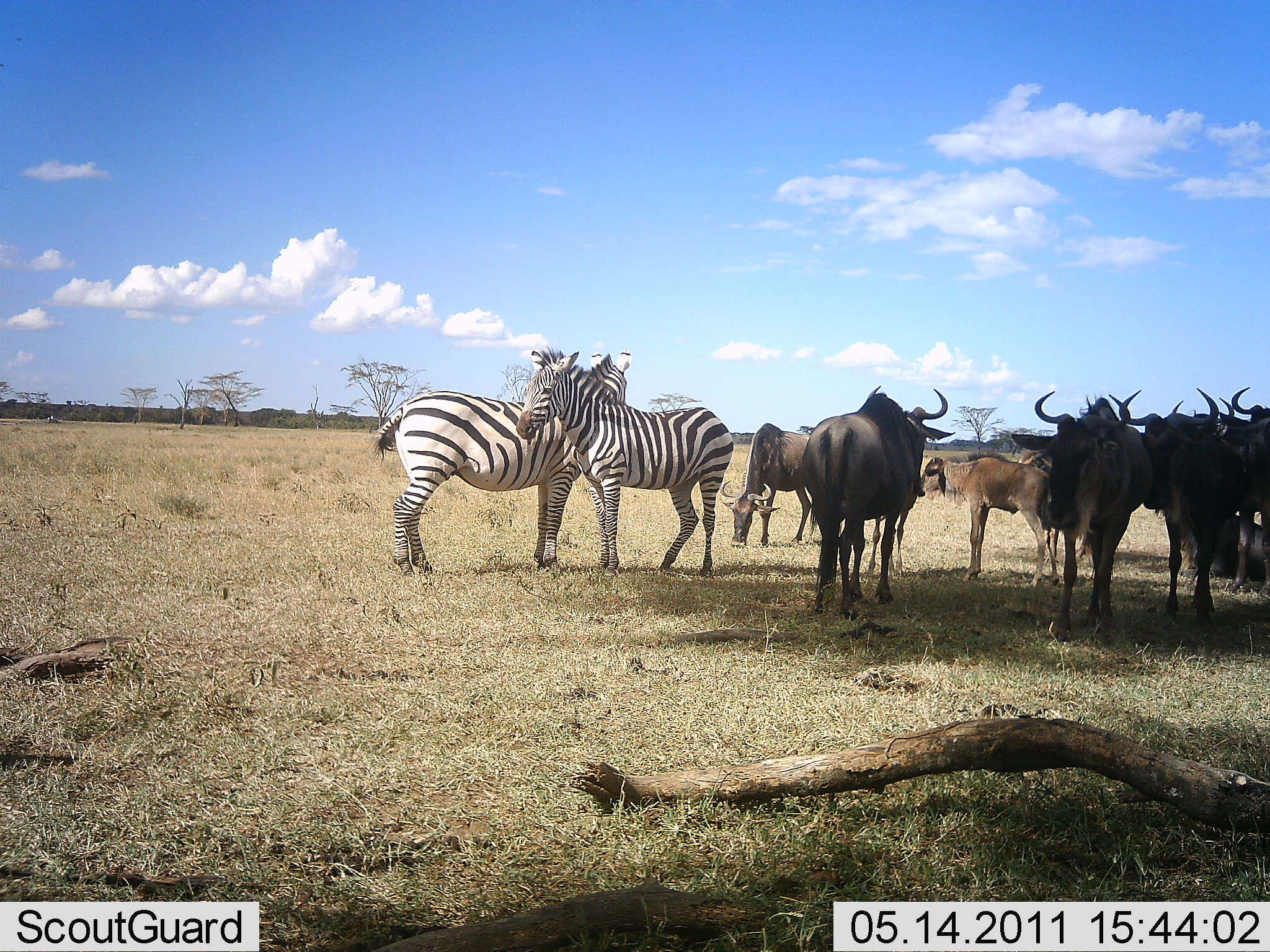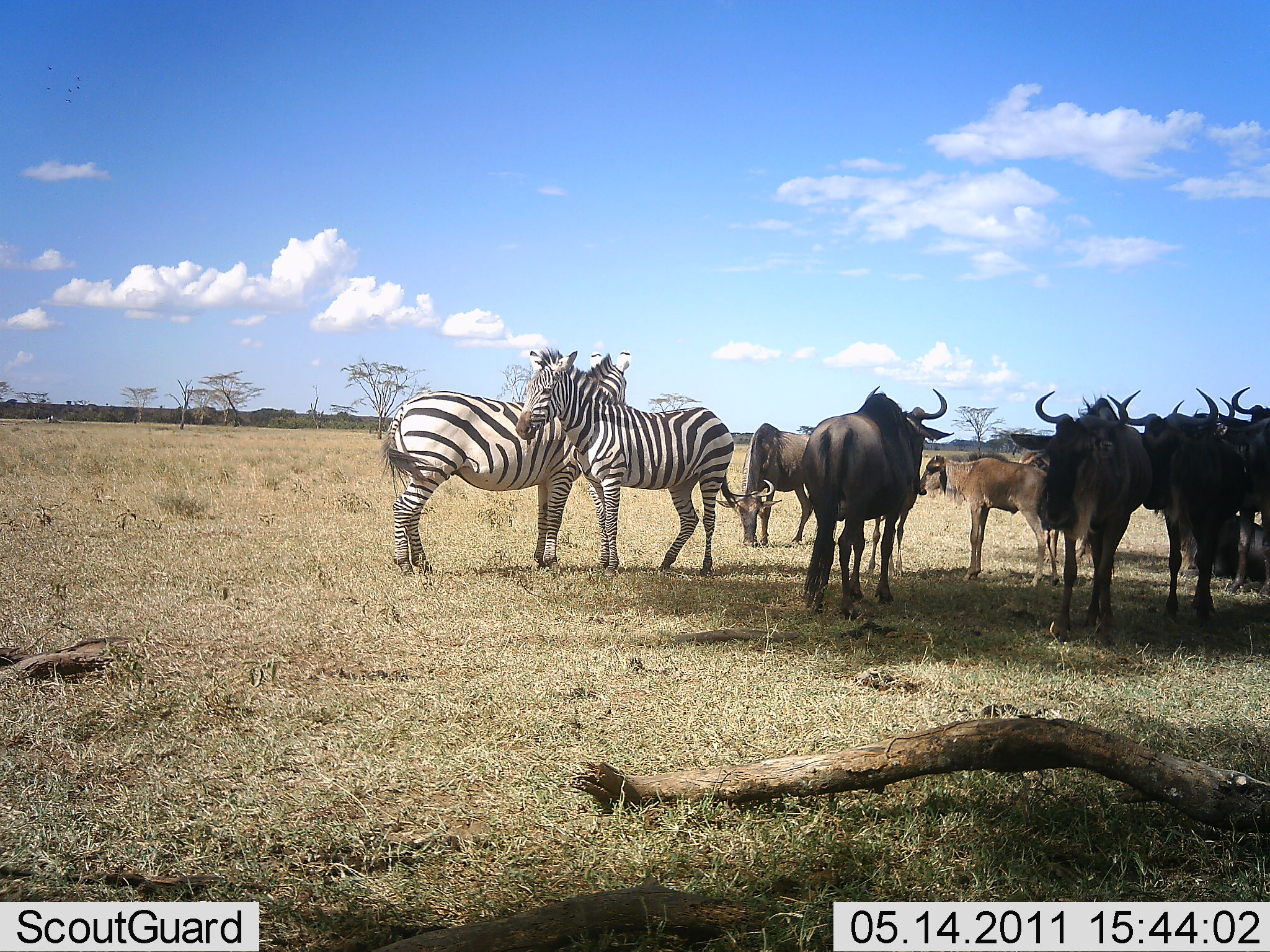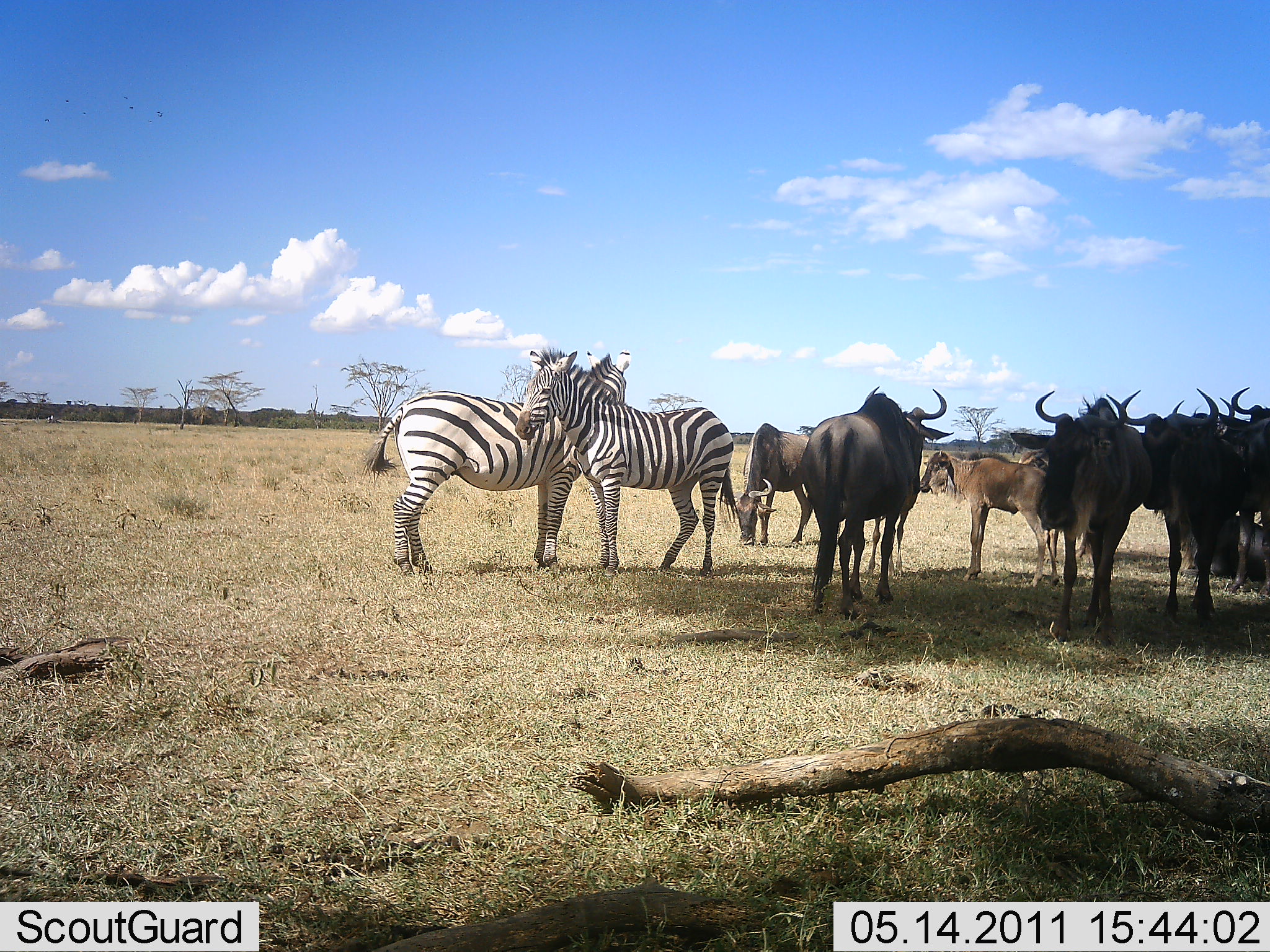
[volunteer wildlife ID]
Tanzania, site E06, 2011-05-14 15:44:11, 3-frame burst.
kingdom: Animalia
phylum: Chordata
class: Mammalia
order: Artiodactyla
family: Bovidae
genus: Connochaetes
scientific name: Connochaetes taurinus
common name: blue wildebeest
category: wildebeest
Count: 8.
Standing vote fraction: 92%.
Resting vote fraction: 50%.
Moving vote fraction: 0%.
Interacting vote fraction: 17%.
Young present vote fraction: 50%.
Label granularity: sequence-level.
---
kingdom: Animalia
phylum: Chordata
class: Mammalia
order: Perissodactyla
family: Equidae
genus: Equus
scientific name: Equus quagga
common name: plains zebra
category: zebra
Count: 2.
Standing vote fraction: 75%.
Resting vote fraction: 8%.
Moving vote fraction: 8%.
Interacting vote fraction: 17%.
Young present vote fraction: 0%.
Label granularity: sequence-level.